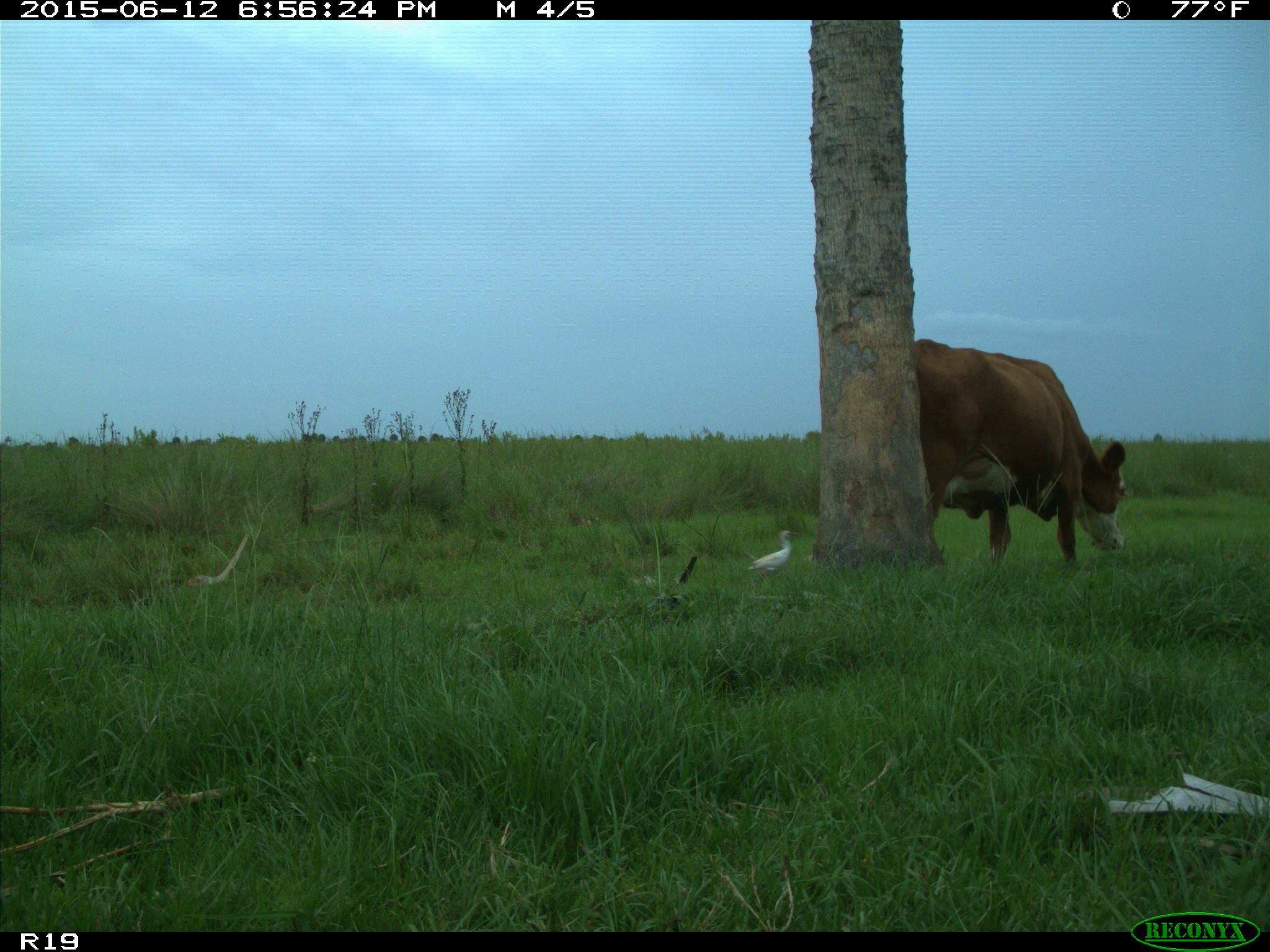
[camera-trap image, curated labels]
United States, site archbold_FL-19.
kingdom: Animalia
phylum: Chordata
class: Mammalia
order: Artiodactyla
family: Bovidae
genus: Bos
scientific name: Bos taurus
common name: domestic cow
Bos taurus (domestic cow).